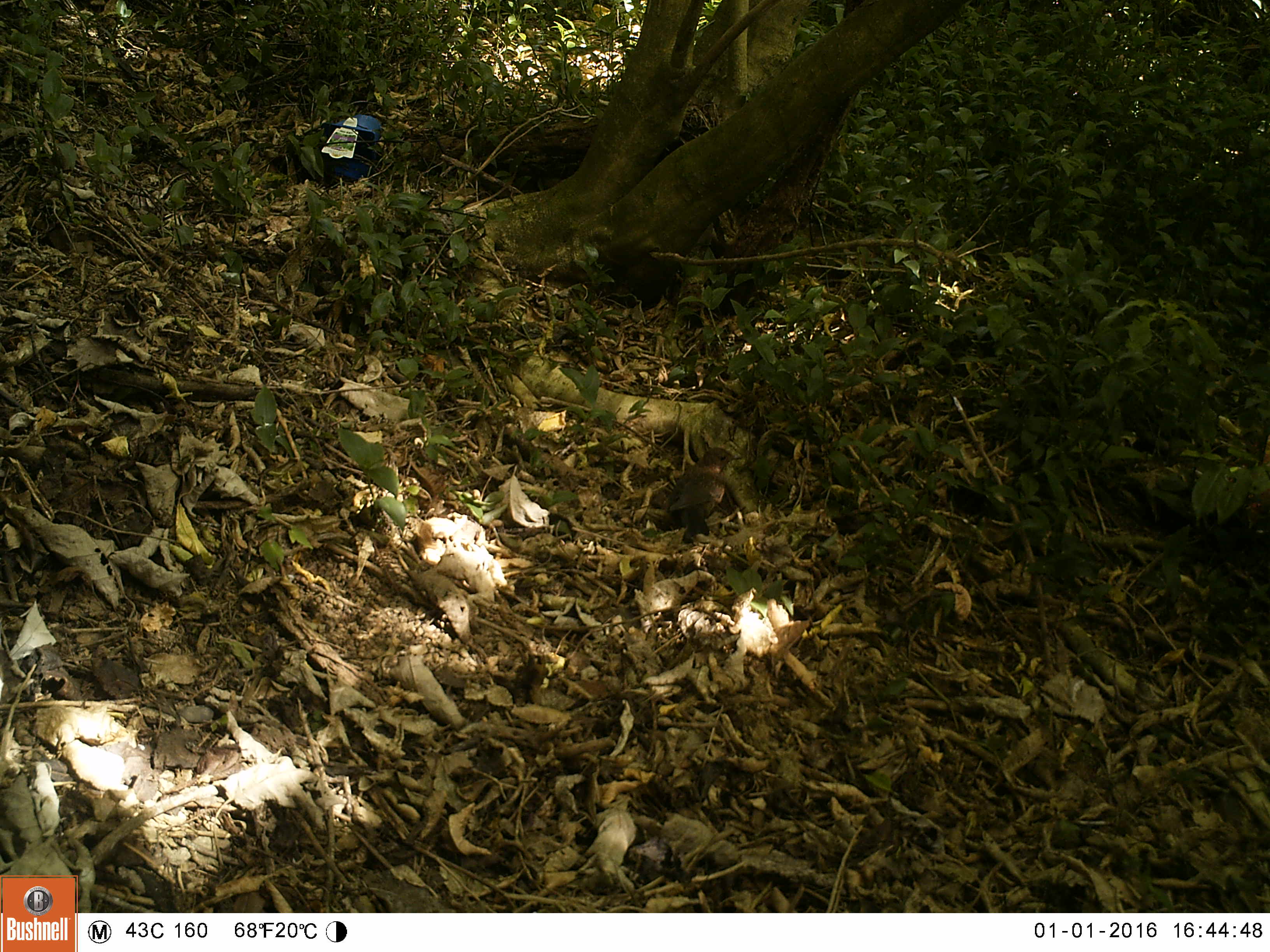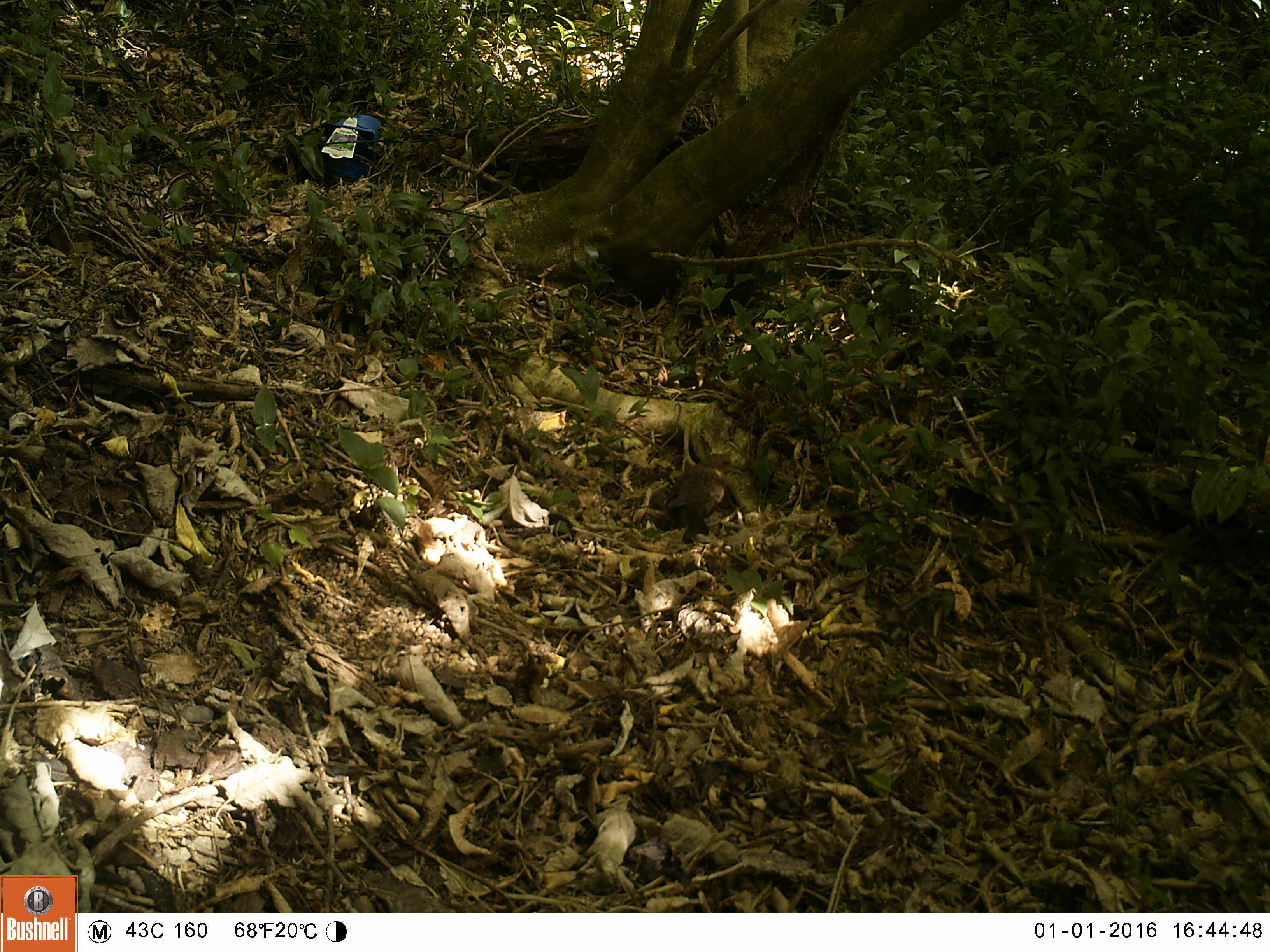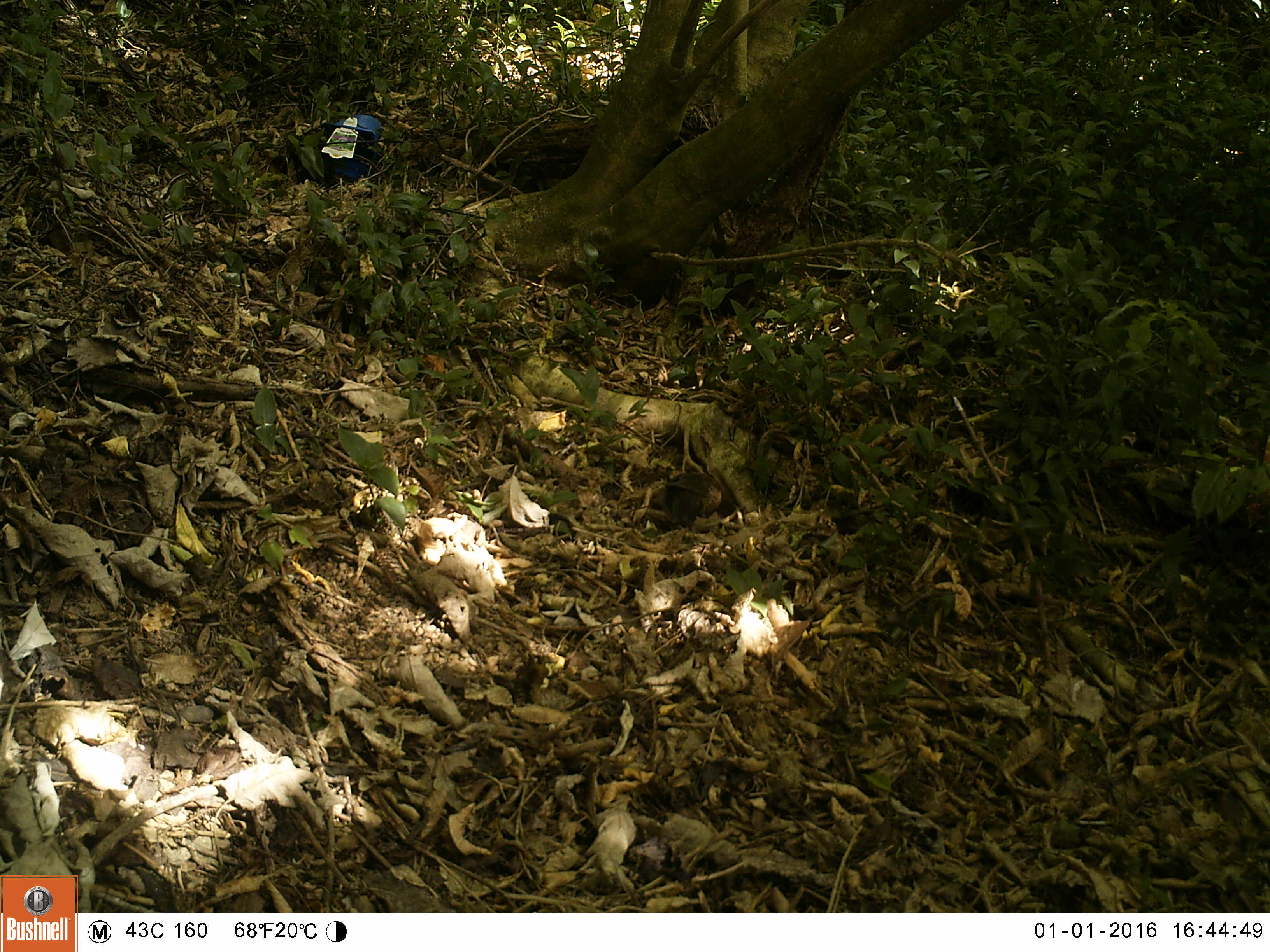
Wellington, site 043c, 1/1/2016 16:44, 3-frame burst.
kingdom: Animalia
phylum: Chordata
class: Aves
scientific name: Aves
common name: bird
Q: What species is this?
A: Bird (Aves).